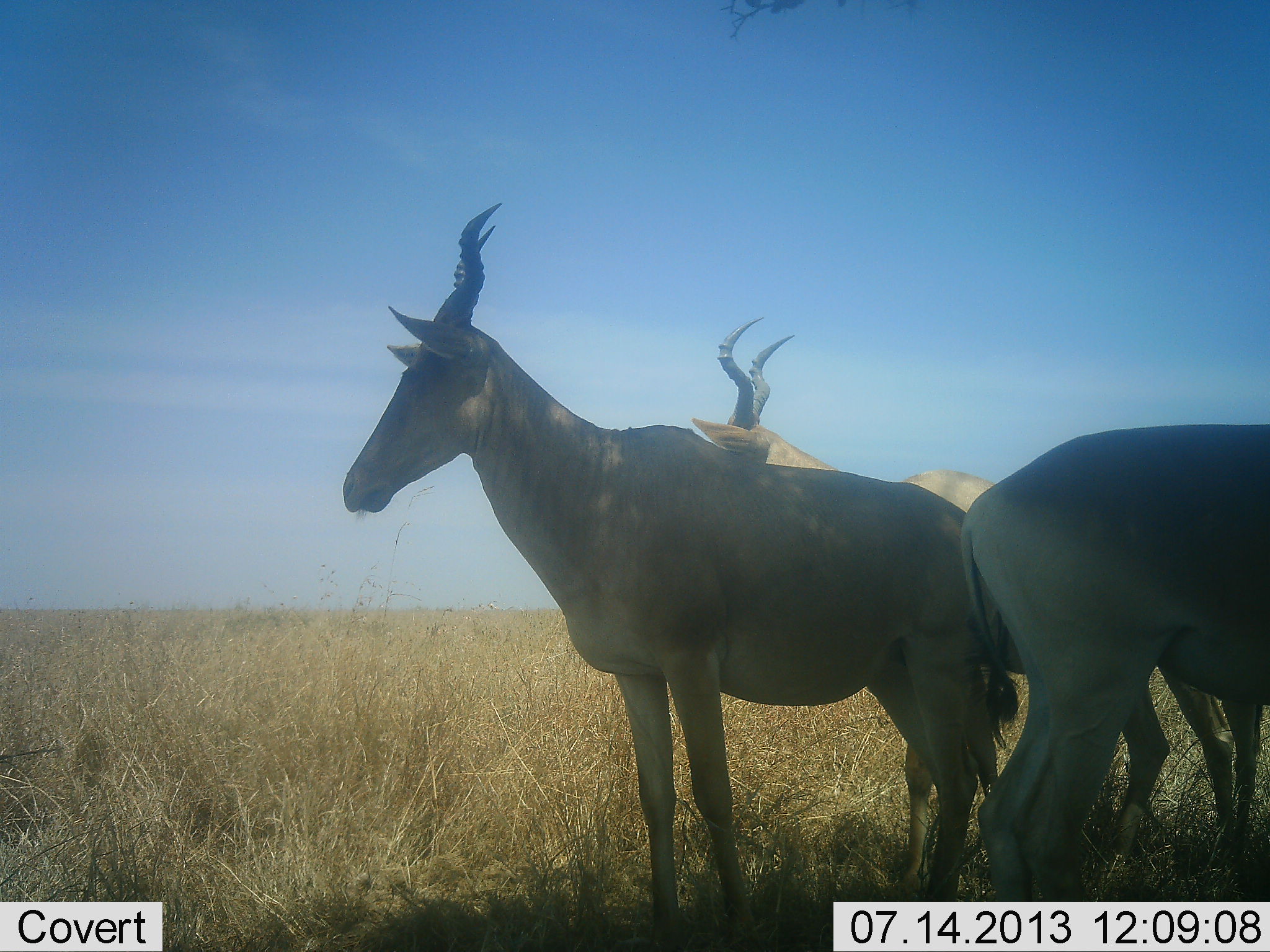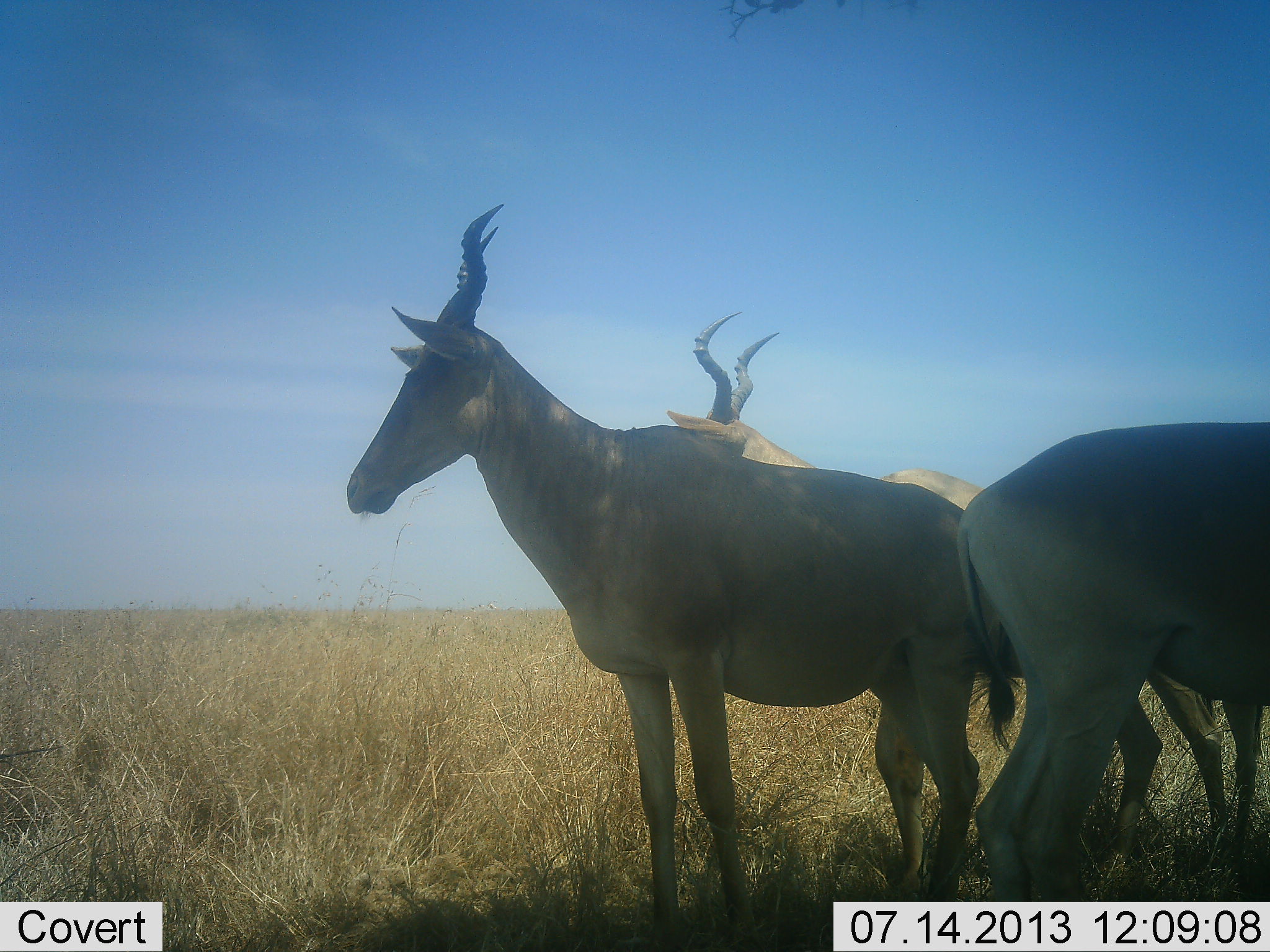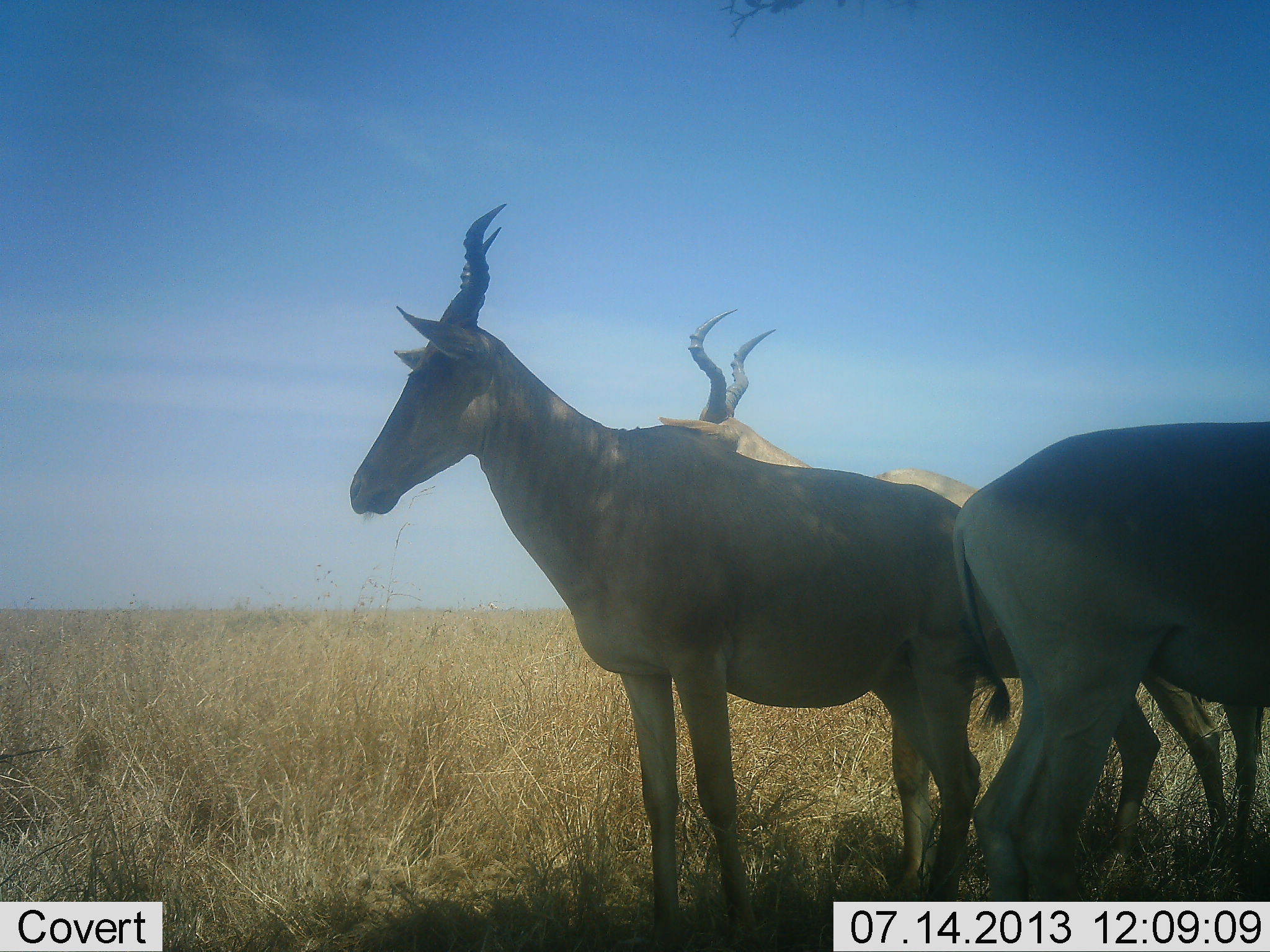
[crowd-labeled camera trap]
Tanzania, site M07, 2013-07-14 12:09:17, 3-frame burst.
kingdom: Animalia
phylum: Chordata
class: Mammalia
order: Artiodactyla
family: Bovidae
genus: Alcelaphus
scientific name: Alcelaphus buselaphus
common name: hartebeest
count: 3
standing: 96%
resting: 8%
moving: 8%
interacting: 0%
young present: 0%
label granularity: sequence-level